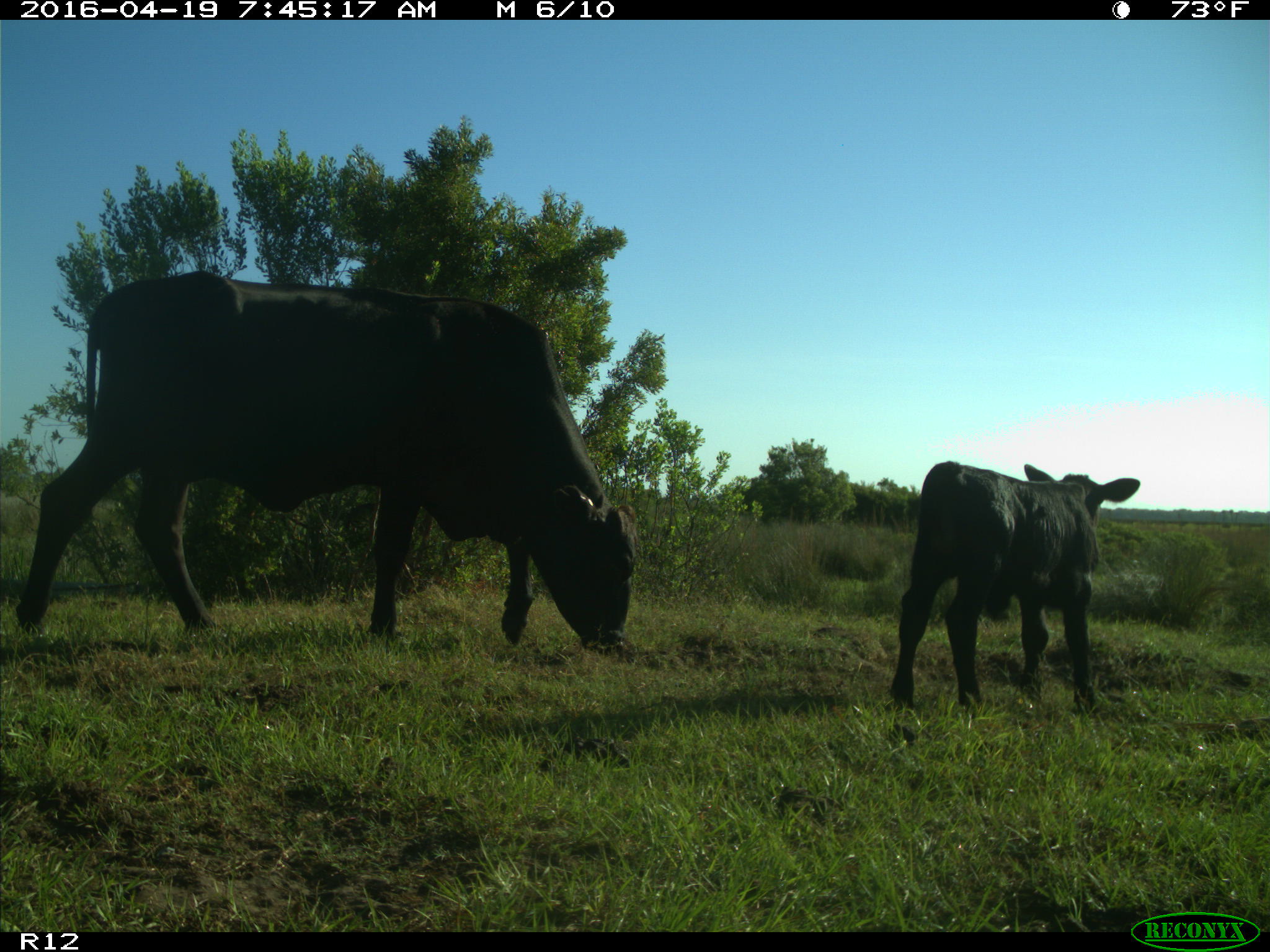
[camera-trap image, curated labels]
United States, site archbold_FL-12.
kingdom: Animalia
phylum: Chordata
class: Mammalia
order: Artiodactyla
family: Bovidae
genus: Bos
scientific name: Bos taurus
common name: domestic cow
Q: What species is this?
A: Bos taurus (domestic cow).